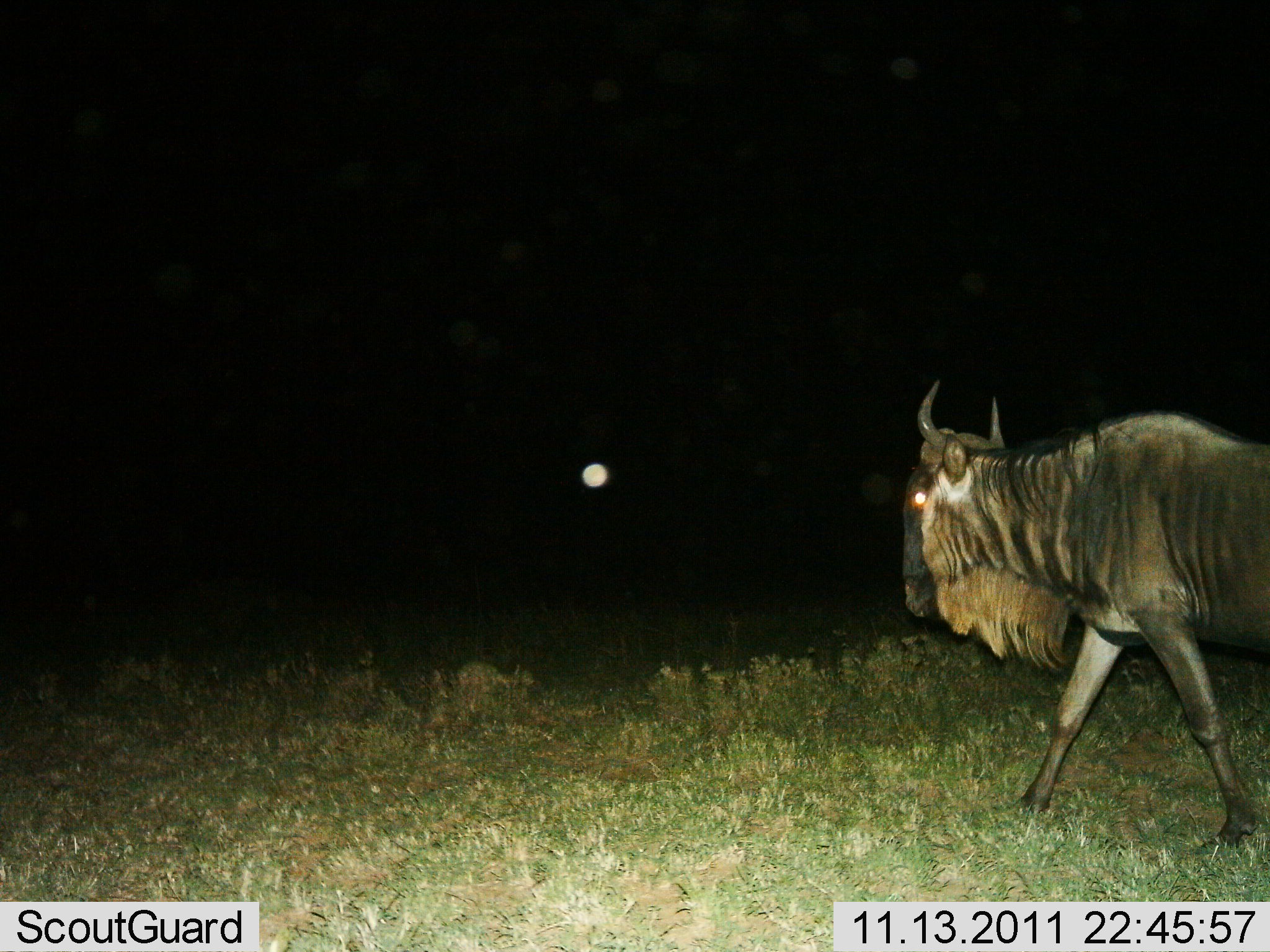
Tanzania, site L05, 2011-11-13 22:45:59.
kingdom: Animalia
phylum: Chordata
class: Mammalia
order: Artiodactyla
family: Bovidae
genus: Connochaetes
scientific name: Connochaetes taurinus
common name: blue wildebeest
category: wildebeest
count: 1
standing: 0%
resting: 0%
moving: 100%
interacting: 0%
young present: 0%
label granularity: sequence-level